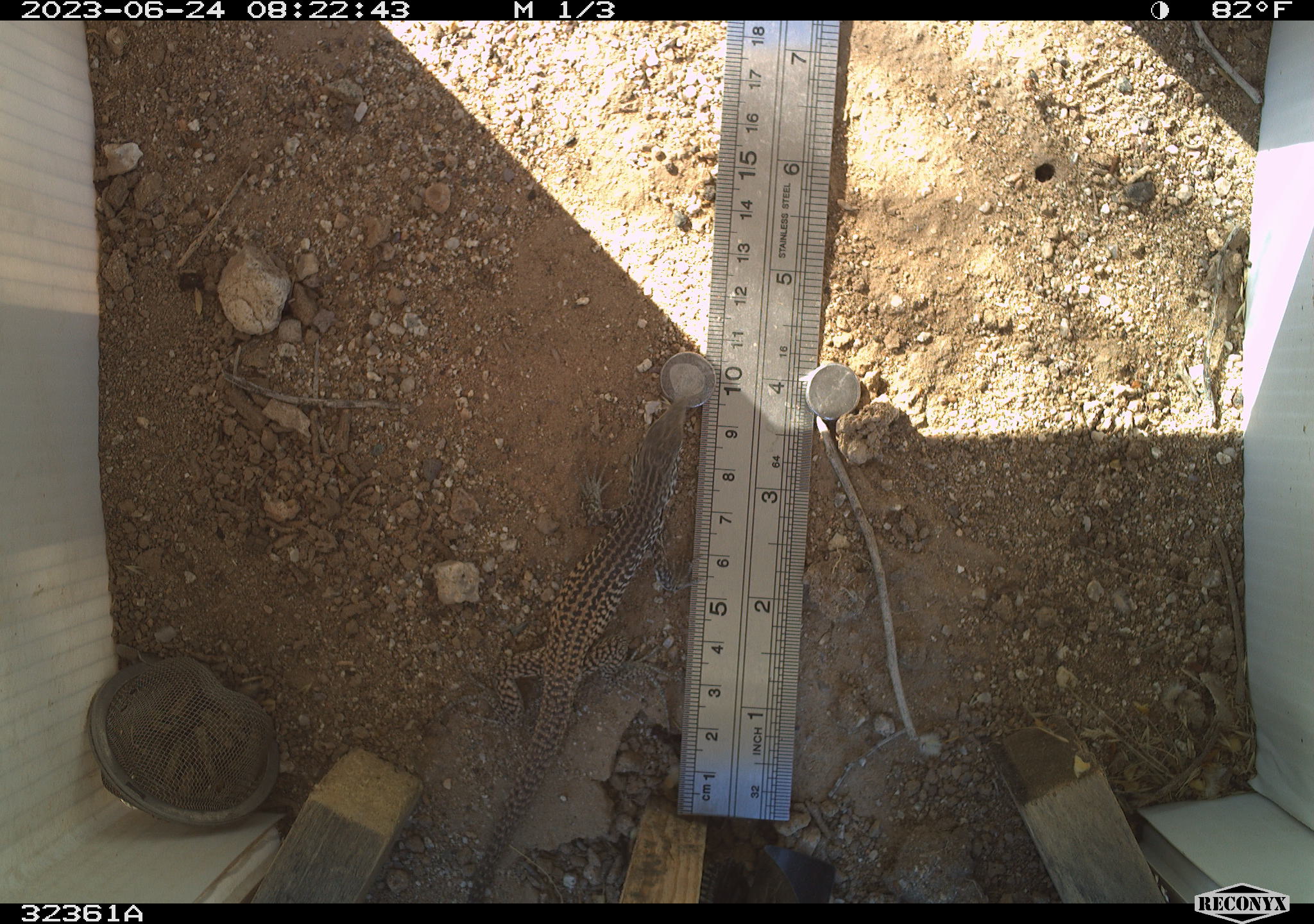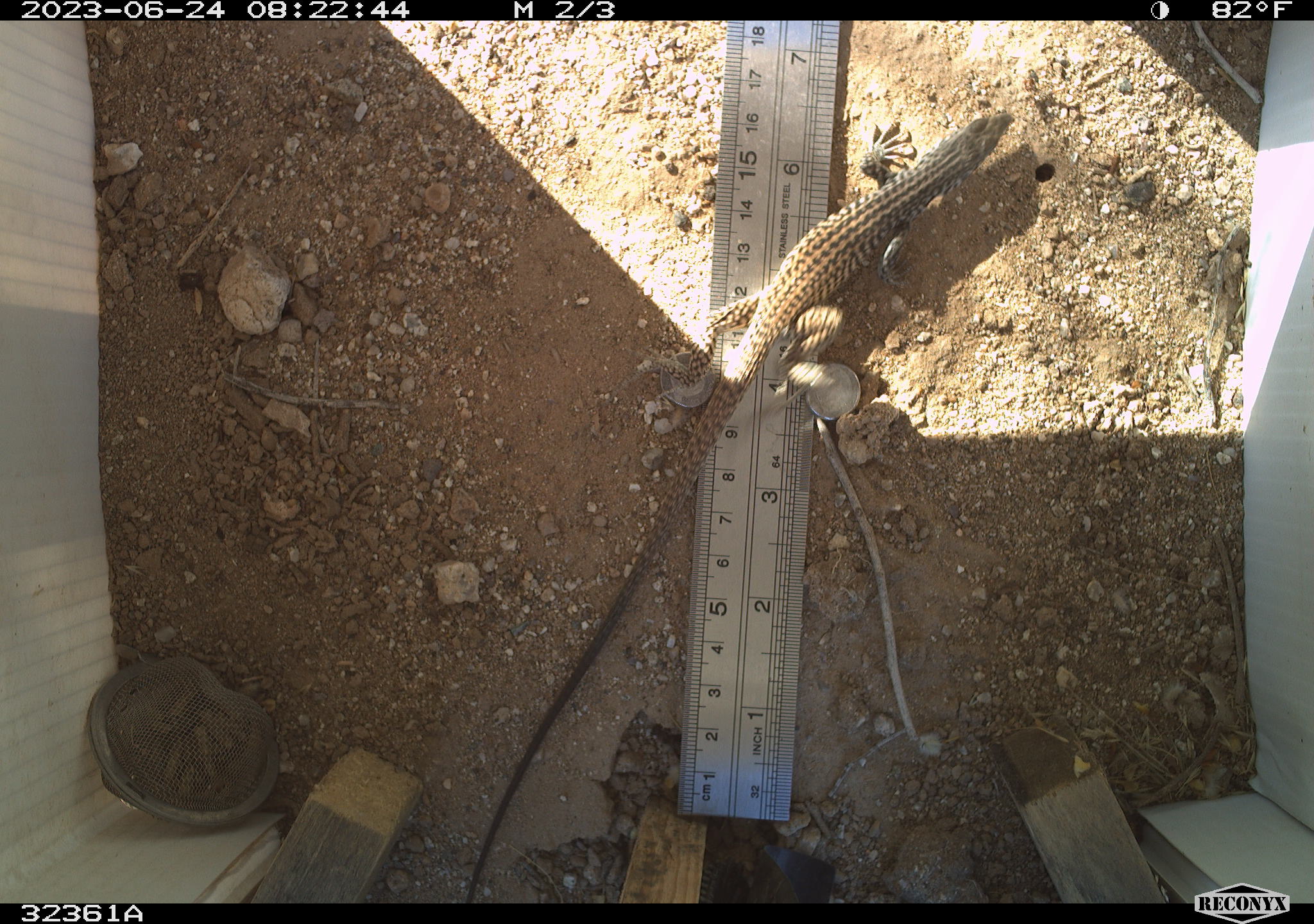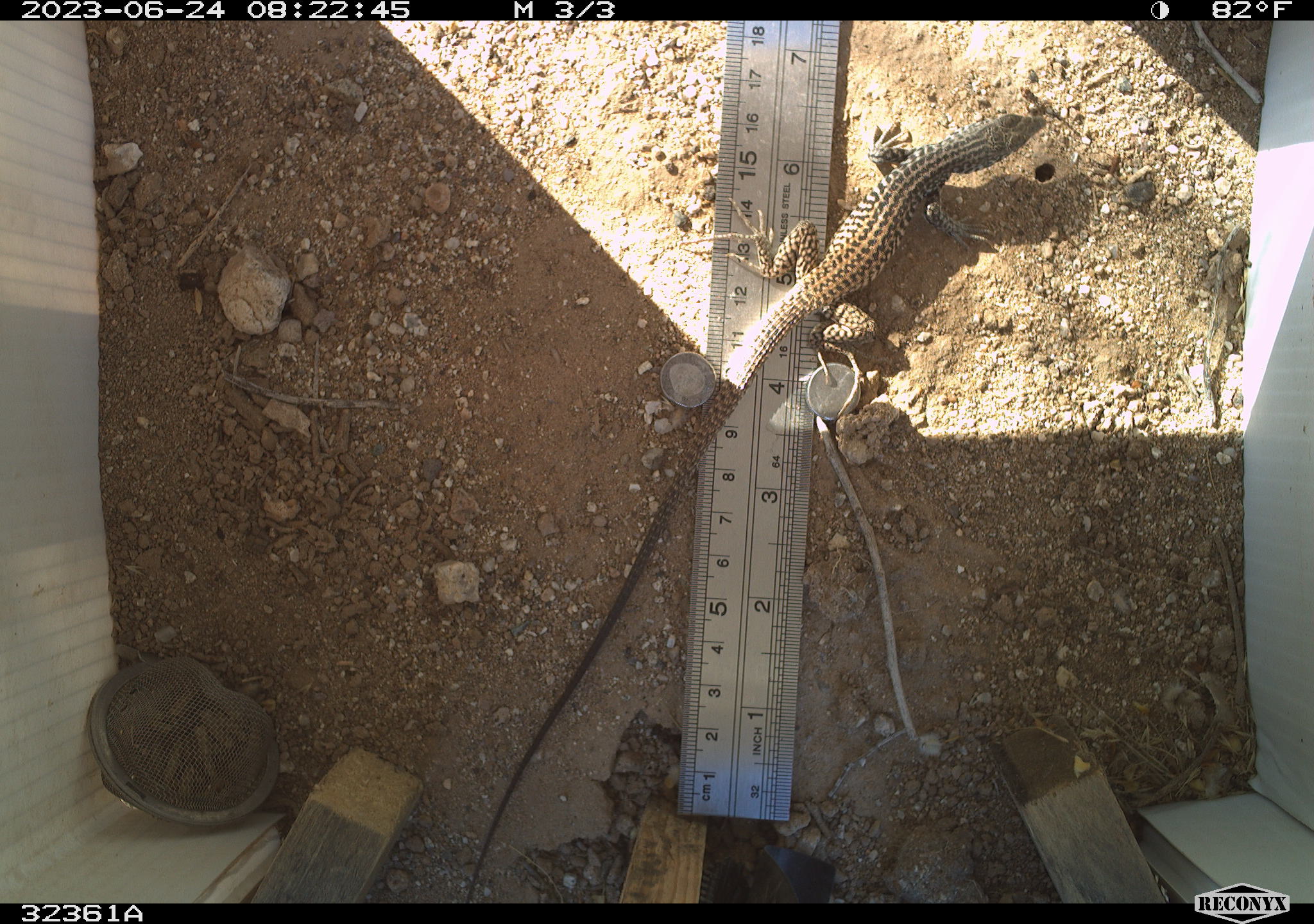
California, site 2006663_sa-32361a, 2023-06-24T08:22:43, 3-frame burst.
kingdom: Animalia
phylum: Chordata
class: Reptilia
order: Squamata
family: Teiidae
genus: Aspidoscelis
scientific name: Aspidoscelis tigris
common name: western whiptail